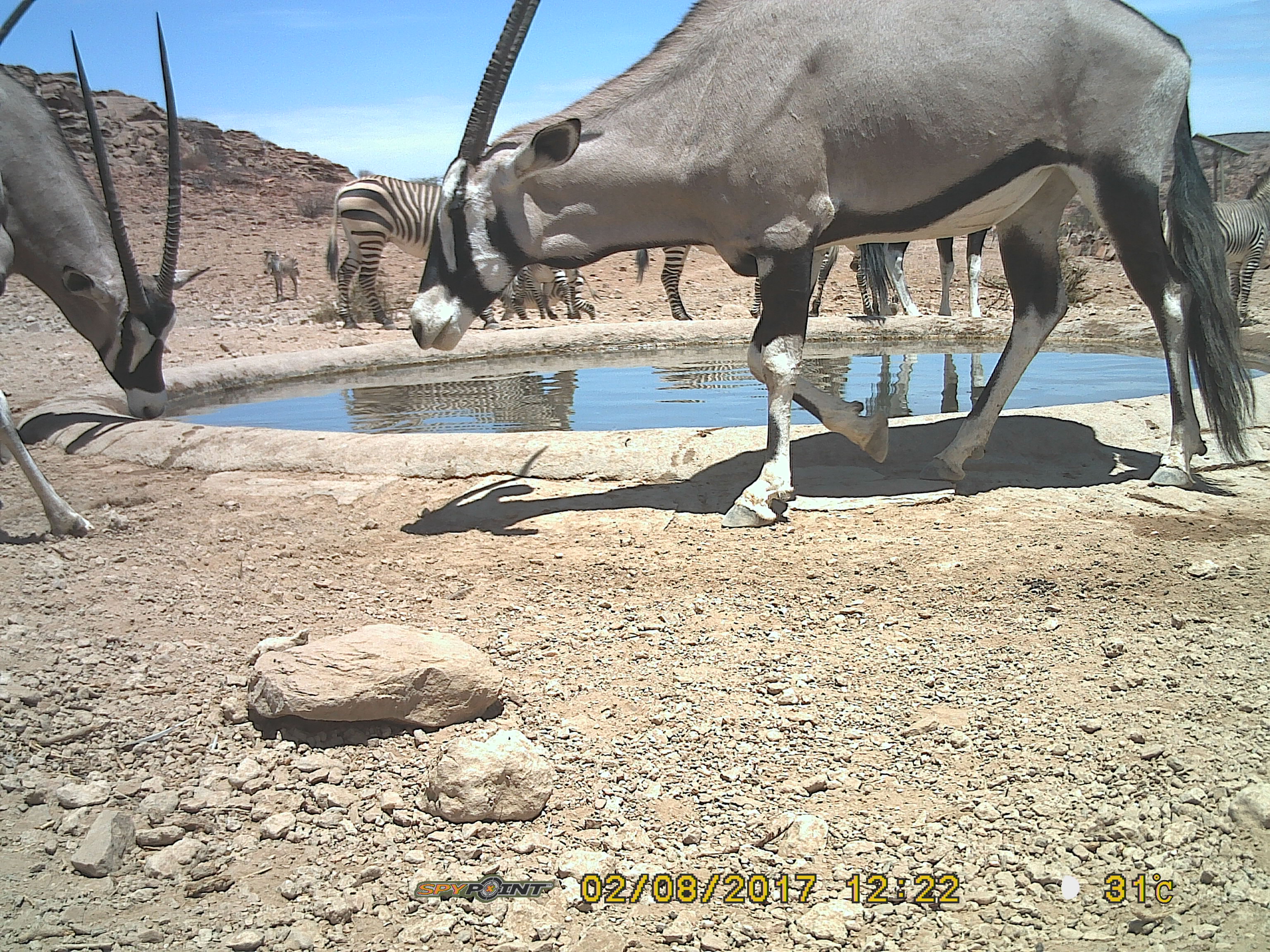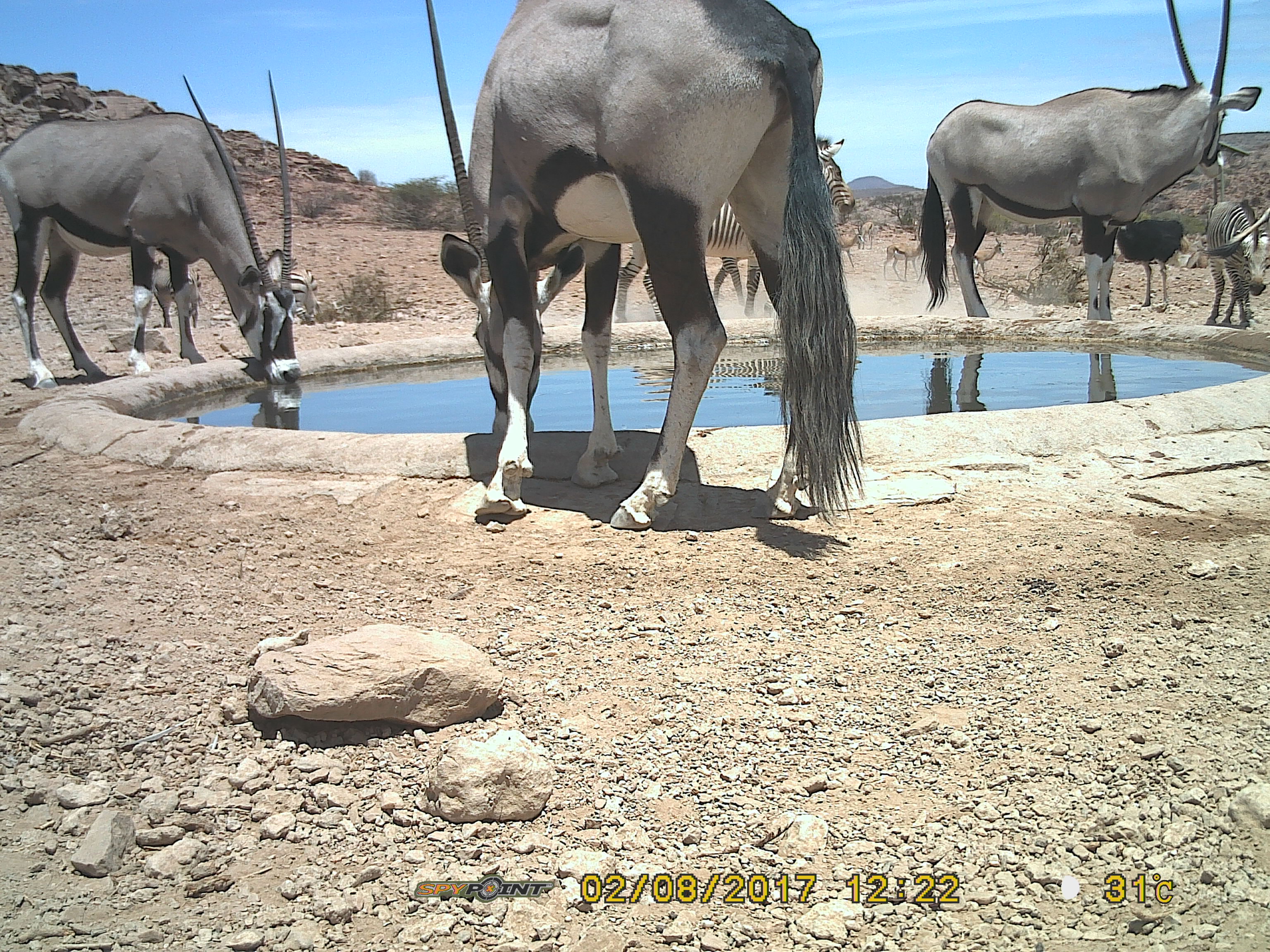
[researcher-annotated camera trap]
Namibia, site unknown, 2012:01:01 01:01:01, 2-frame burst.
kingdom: Animalia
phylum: Chordata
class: Mammalia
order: Artiodactyla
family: Bovidae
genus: Oryx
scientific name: Oryx gazella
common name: gemsbok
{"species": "Oryx gazella (gemsbok)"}